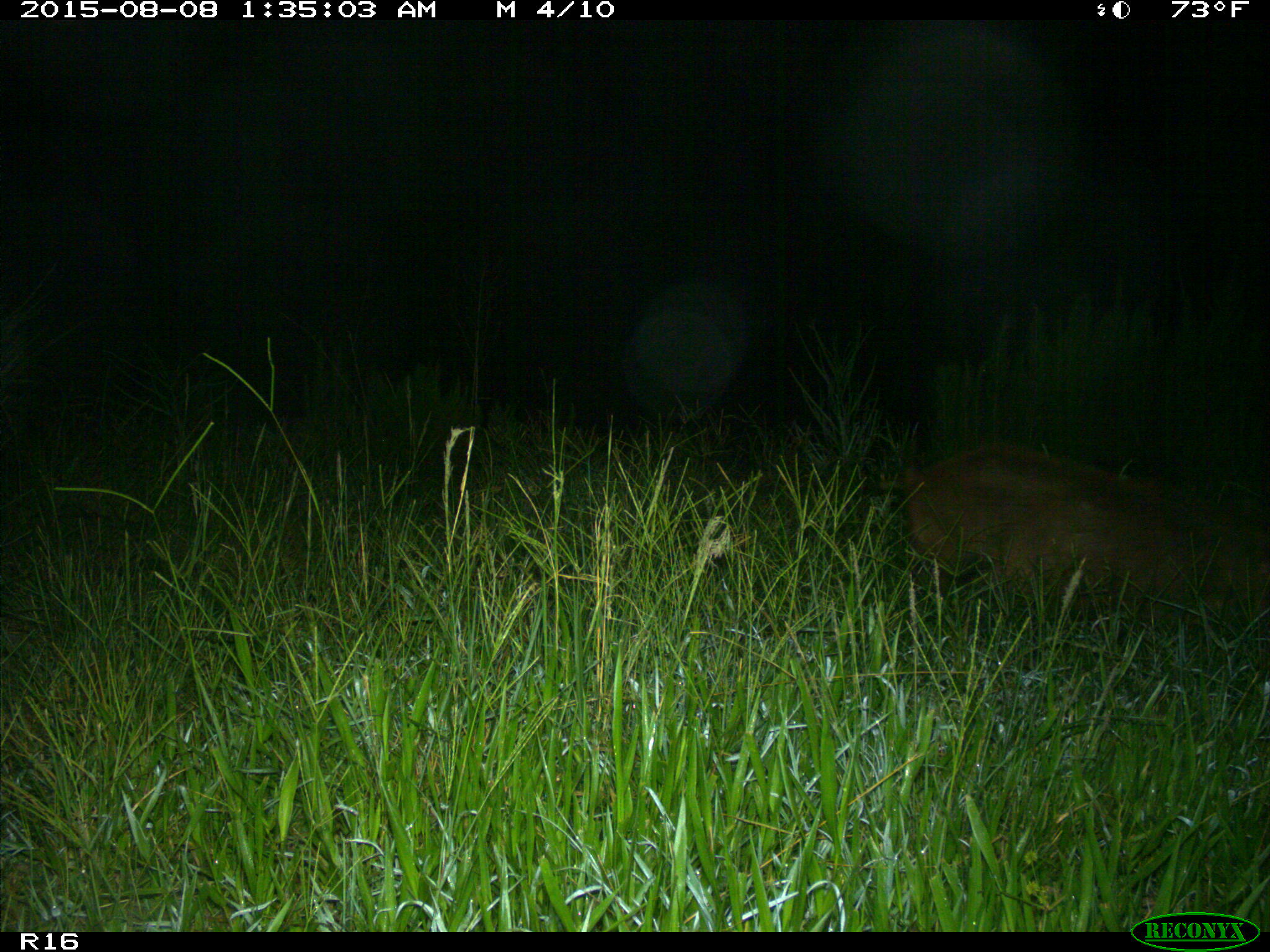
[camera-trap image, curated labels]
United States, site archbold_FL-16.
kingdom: Animalia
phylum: Chordata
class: Mammalia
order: Artiodactyla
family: Suidae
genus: Sus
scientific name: Sus scrofa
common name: wild boar